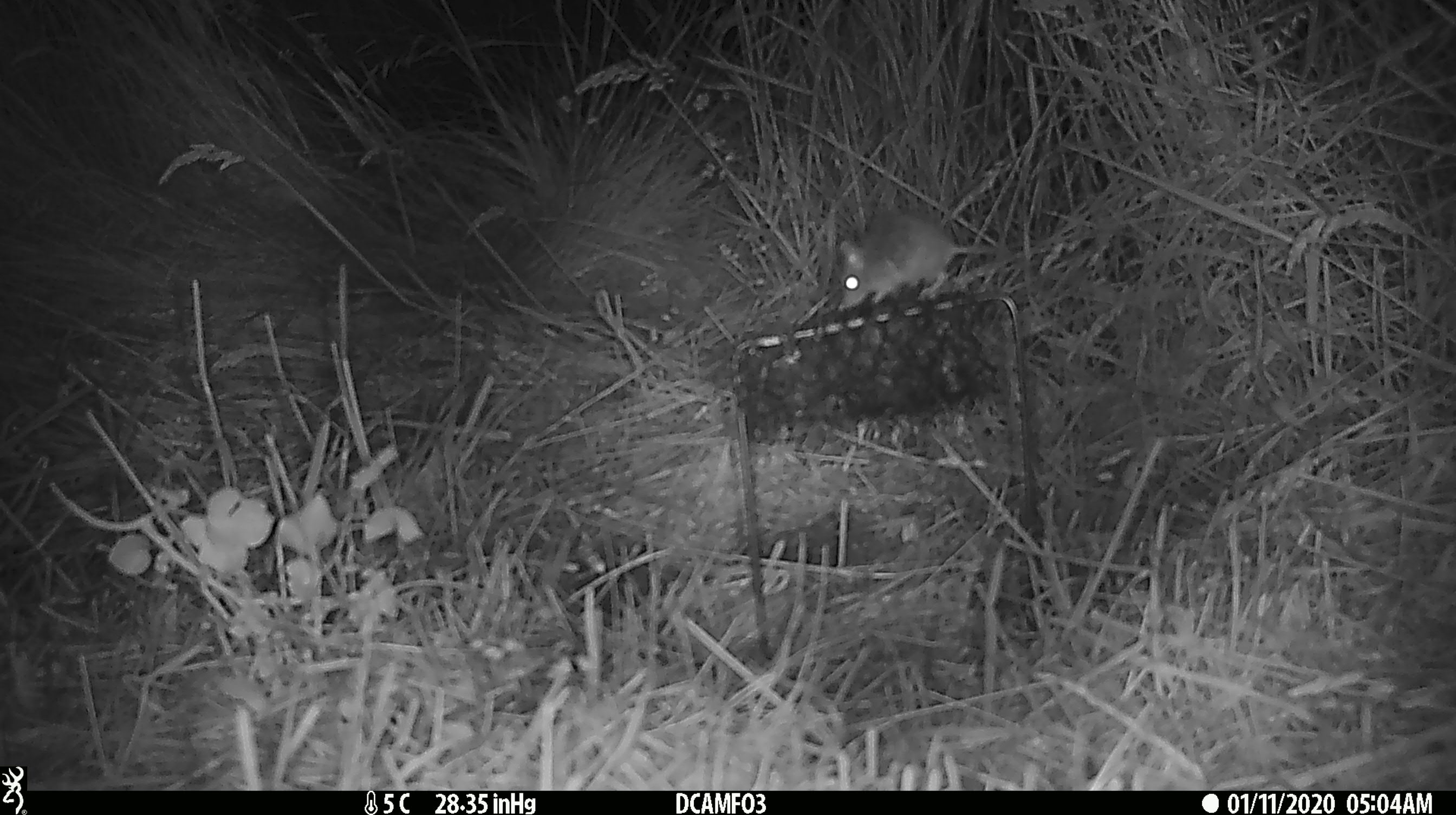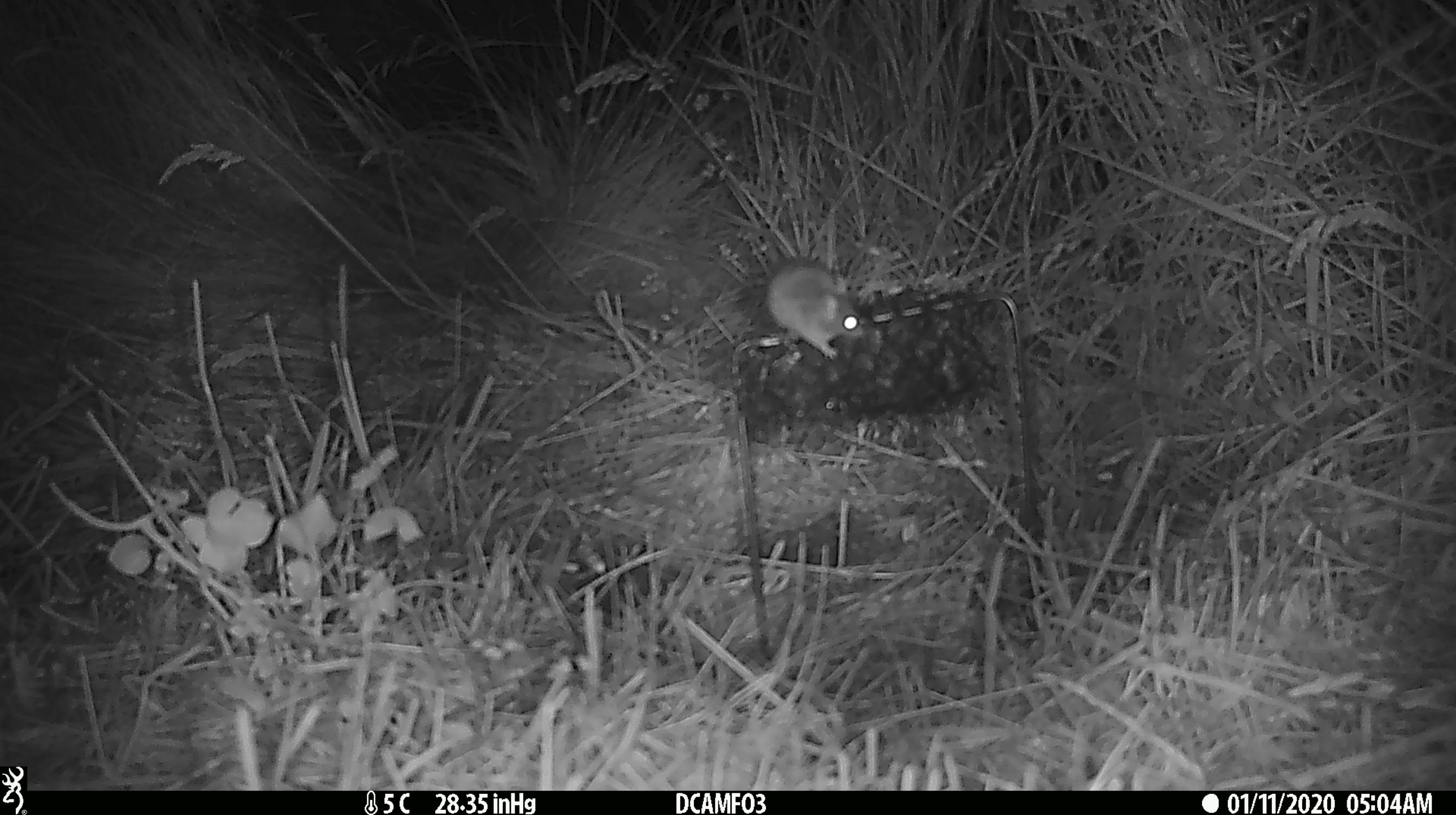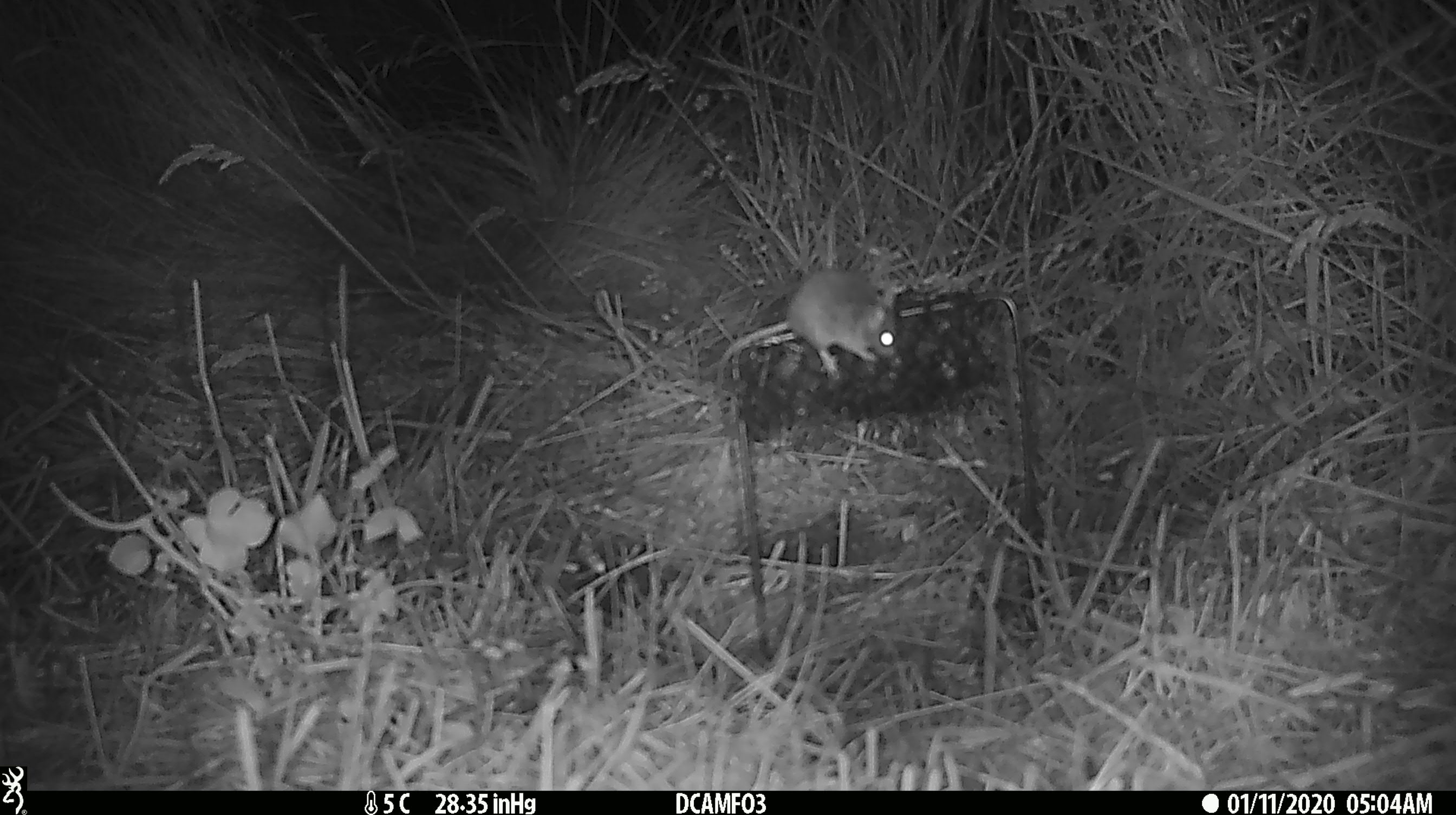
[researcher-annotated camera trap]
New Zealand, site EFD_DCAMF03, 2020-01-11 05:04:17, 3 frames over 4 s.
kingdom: Animalia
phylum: Chordata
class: Mammalia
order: Rodentia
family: Muridae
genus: Mus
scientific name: Mus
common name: mouse